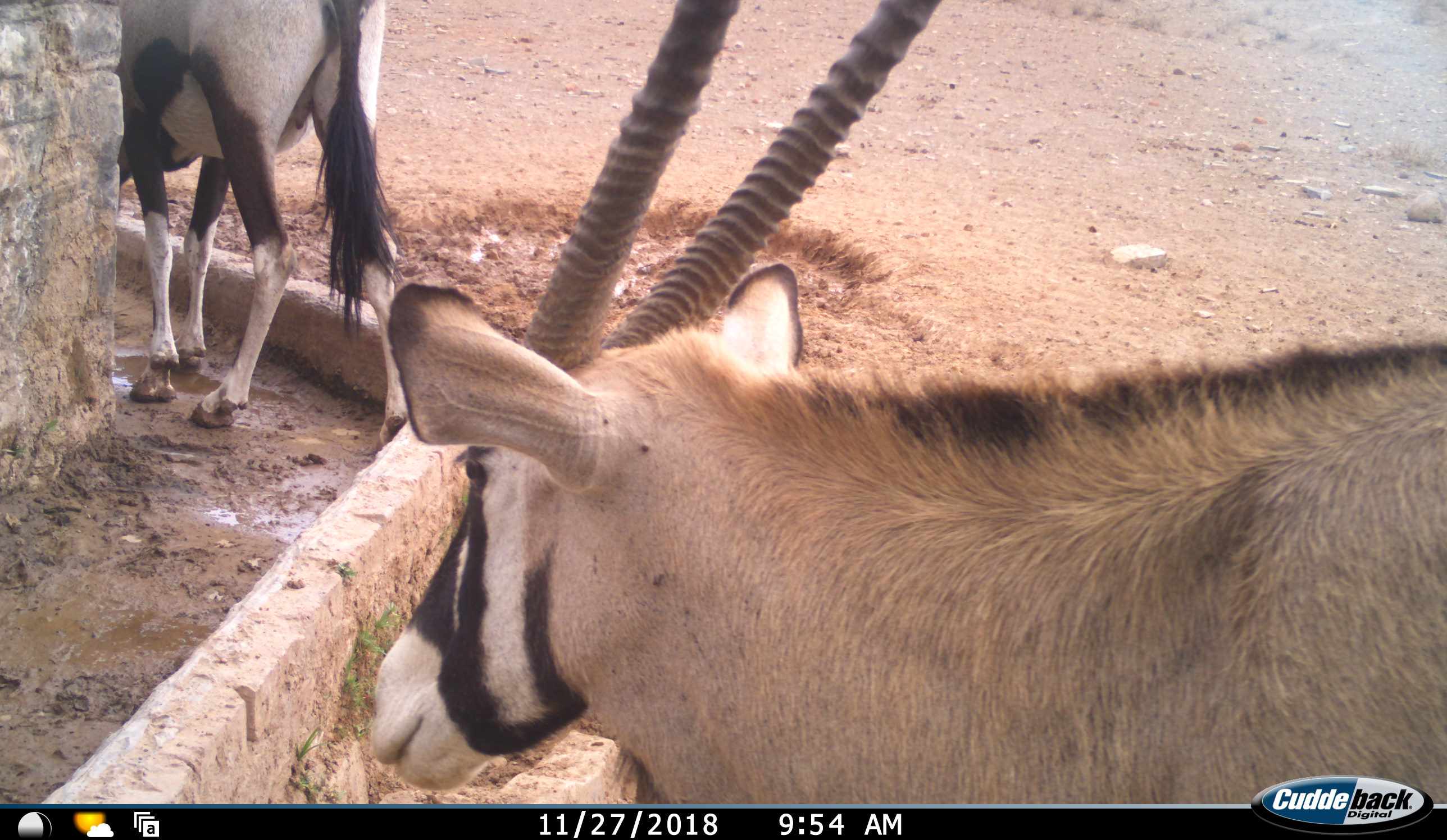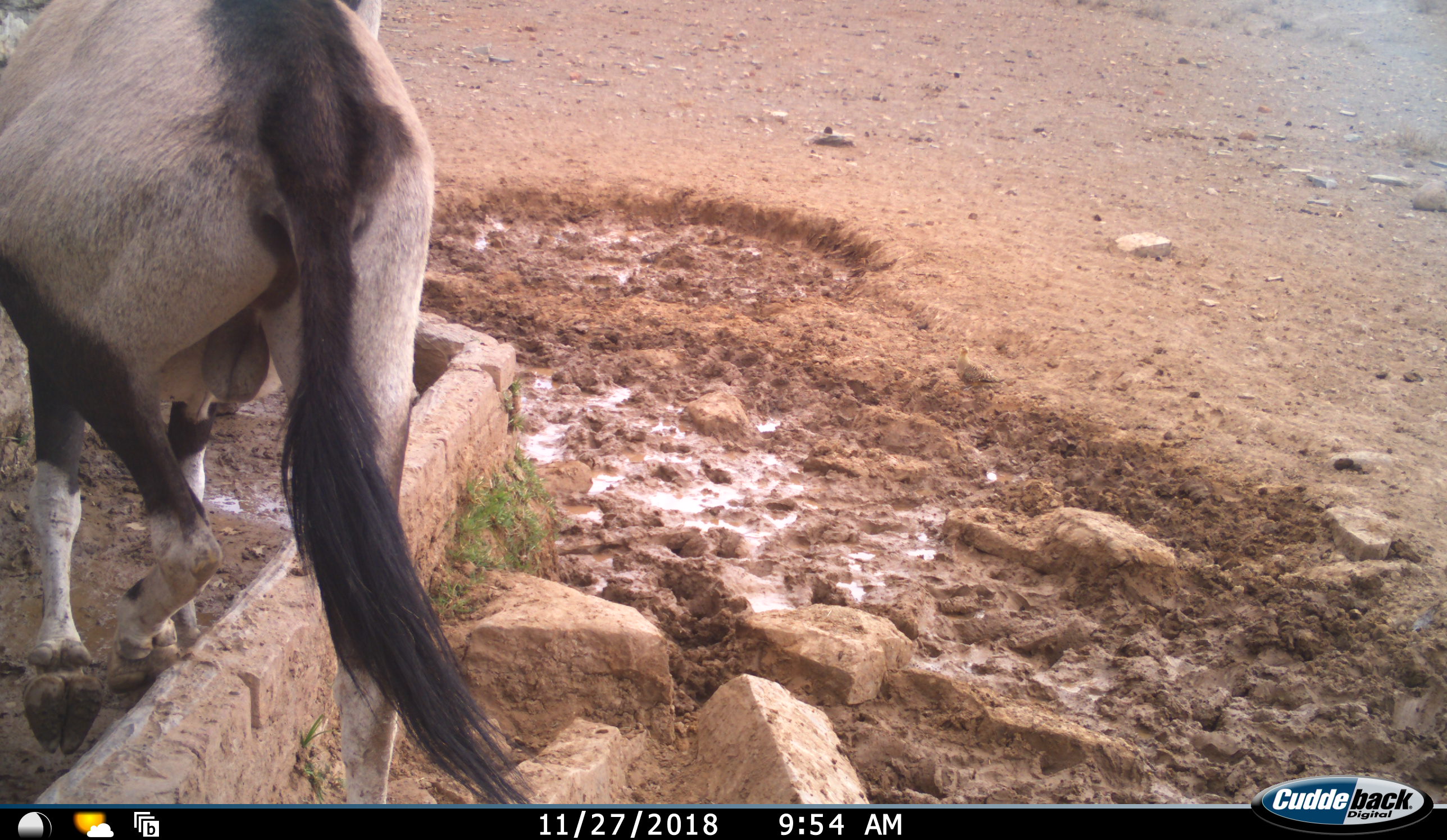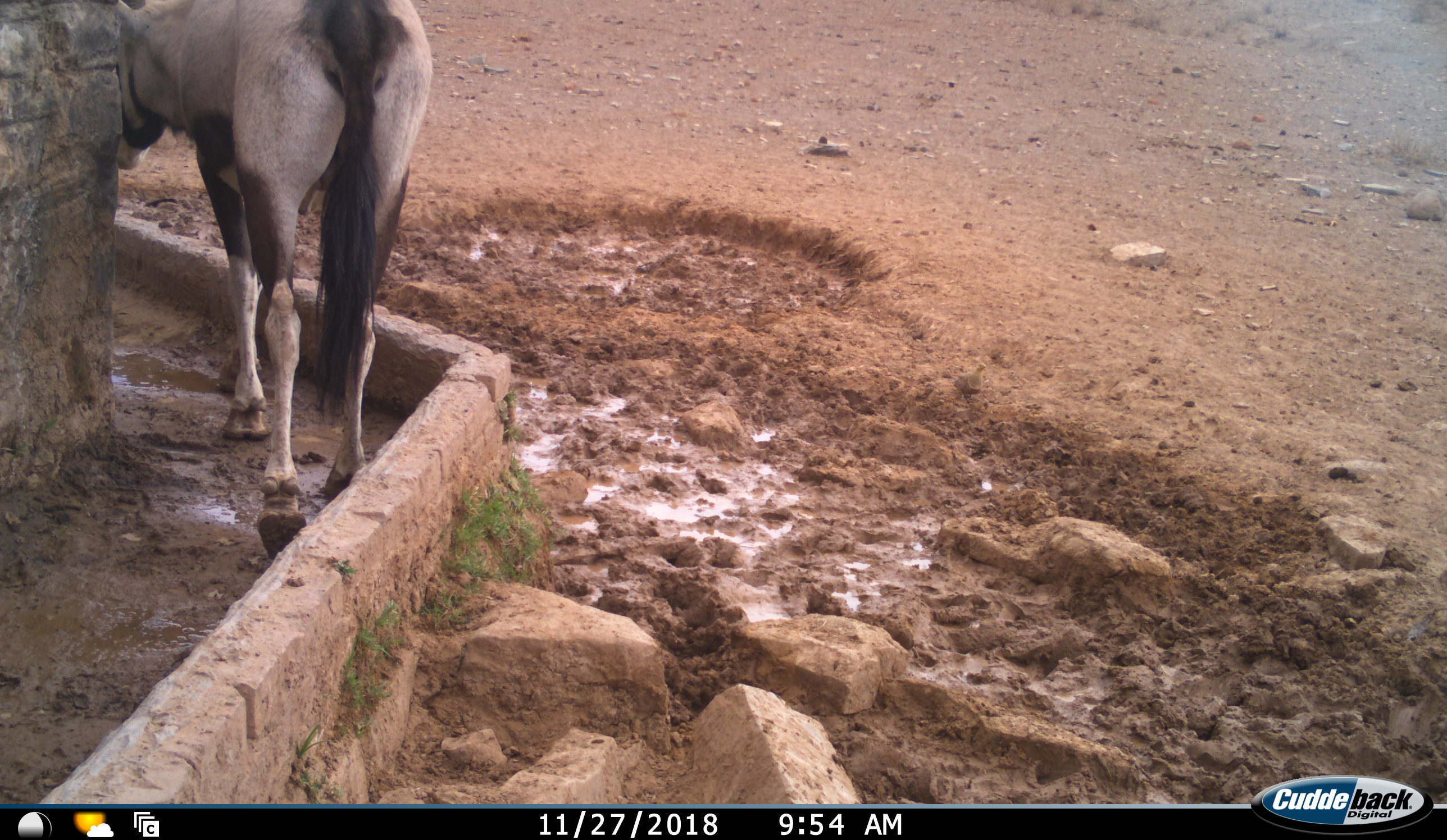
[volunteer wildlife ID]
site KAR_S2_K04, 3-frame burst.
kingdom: Animalia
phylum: Chordata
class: Mammalia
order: Artiodactyla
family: Bovidae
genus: Oryx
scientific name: Oryx gazella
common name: gemsbok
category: oryx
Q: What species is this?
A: Oryx (gemsbok) (Oryx gazella).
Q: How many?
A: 2.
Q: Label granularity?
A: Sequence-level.